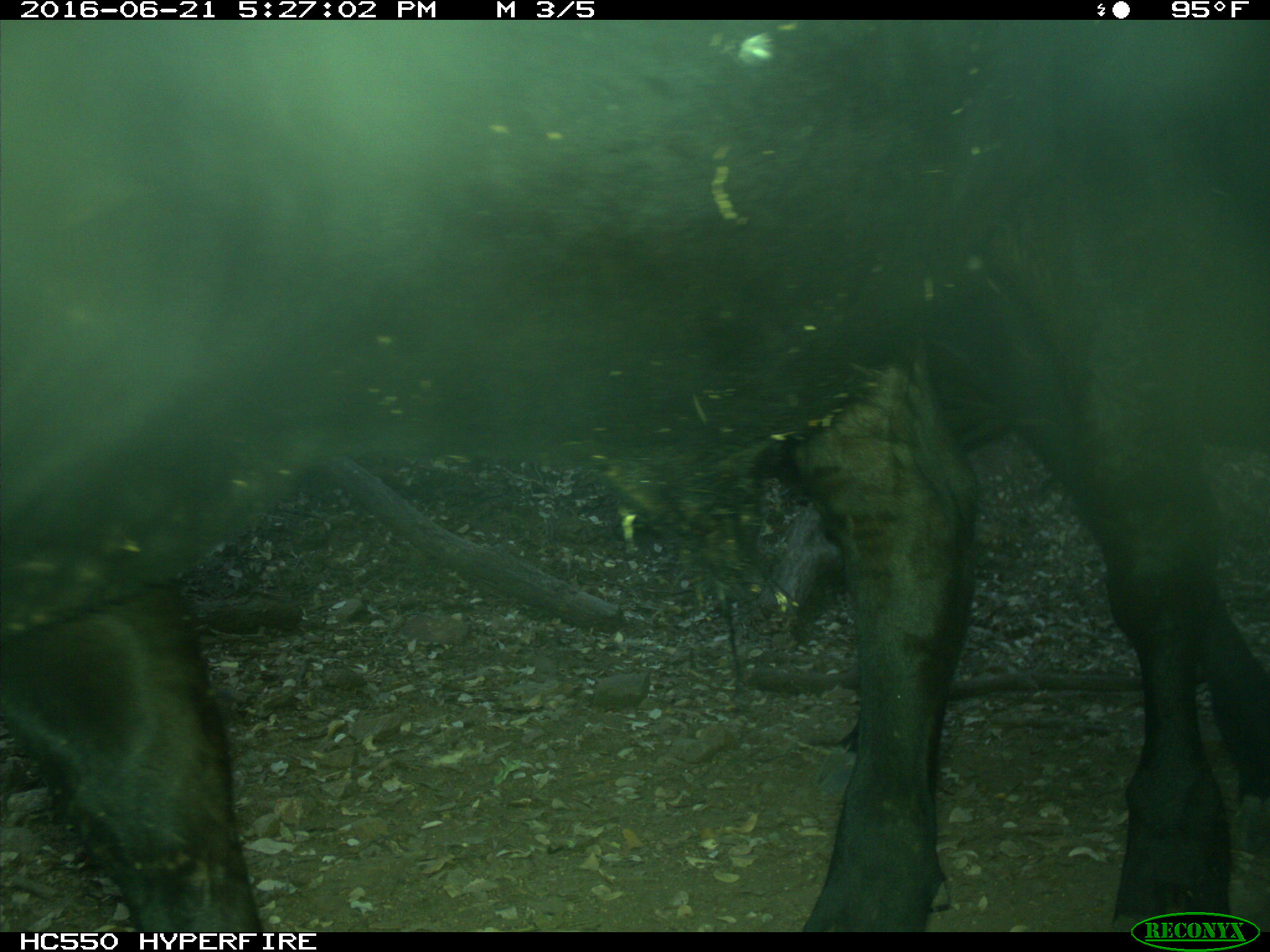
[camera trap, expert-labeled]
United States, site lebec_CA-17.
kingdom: Animalia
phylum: Chordata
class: Mammalia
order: Artiodactyla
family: Bovidae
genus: Bos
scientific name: Bos taurus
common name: domestic cow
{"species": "Bos taurus (domestic cow)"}